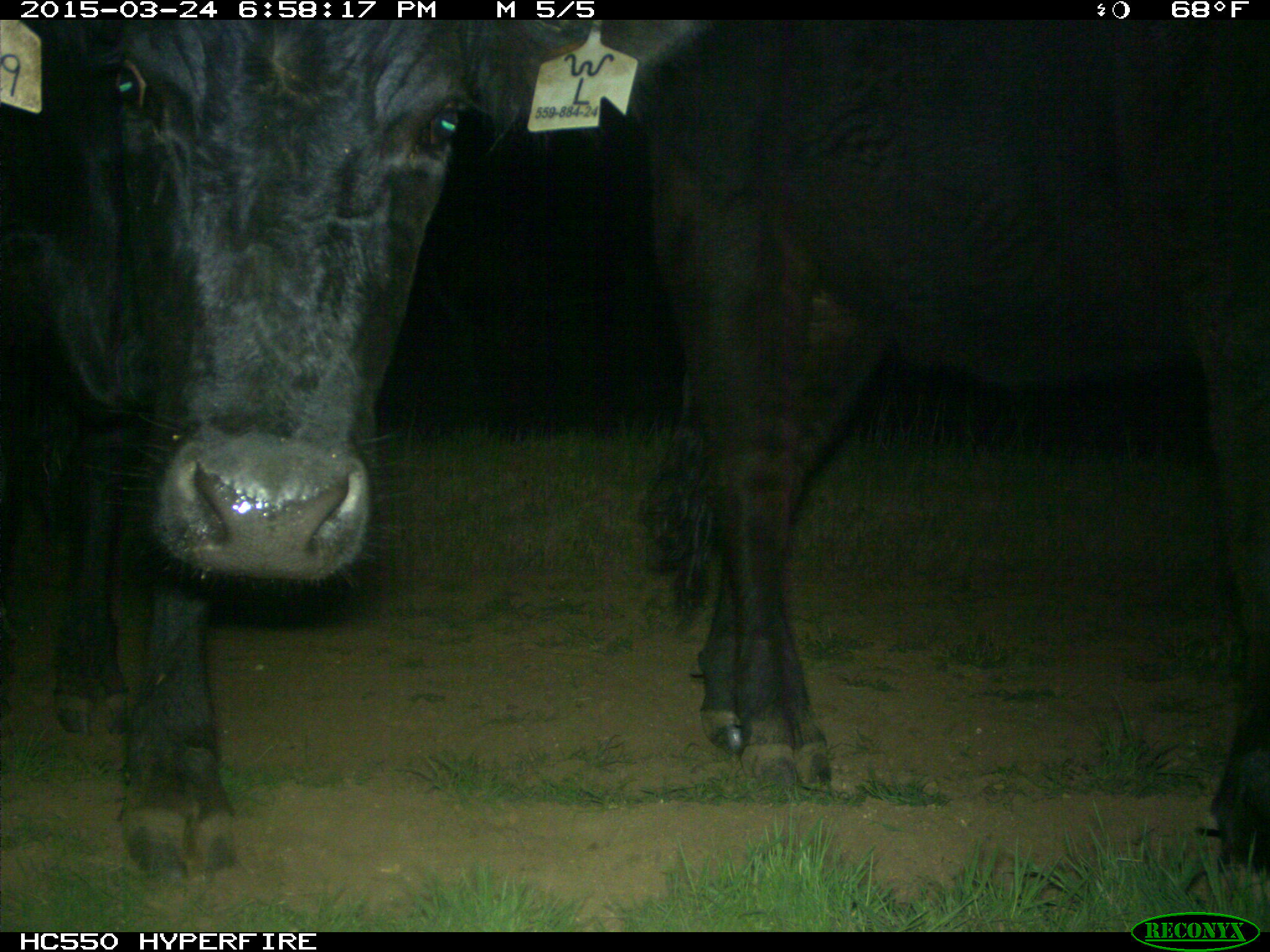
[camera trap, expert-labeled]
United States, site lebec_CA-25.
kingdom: Animalia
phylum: Chordata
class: Mammalia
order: Artiodactyla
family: Bovidae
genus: Bos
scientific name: Bos taurus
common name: domestic cow